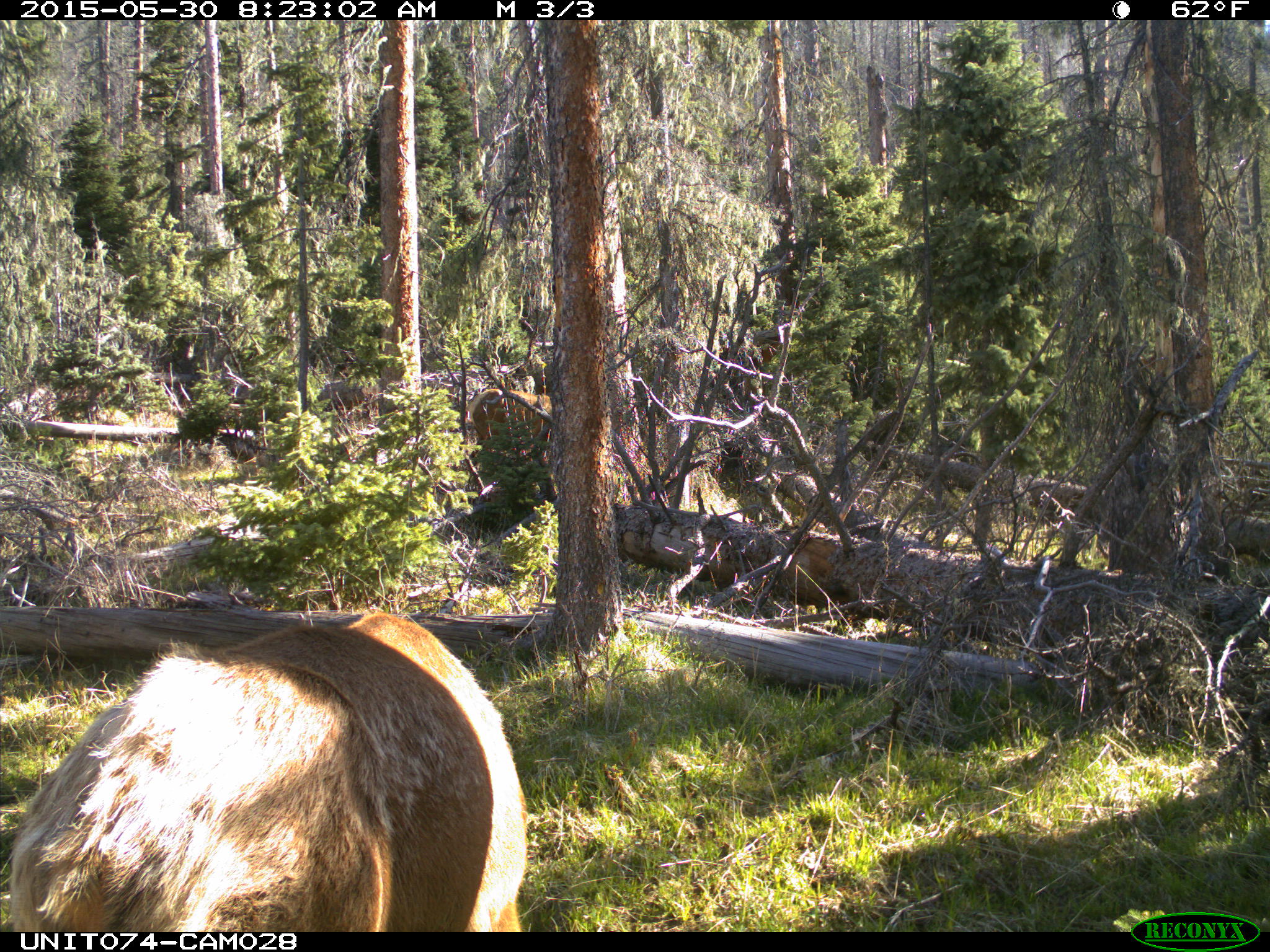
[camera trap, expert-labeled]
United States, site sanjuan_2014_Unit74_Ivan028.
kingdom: Animalia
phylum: Chordata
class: Mammalia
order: Artiodactyla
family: Cervidae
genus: Cervus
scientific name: Cervus elaphus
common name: red deer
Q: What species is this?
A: Cervus elaphus (red deer).